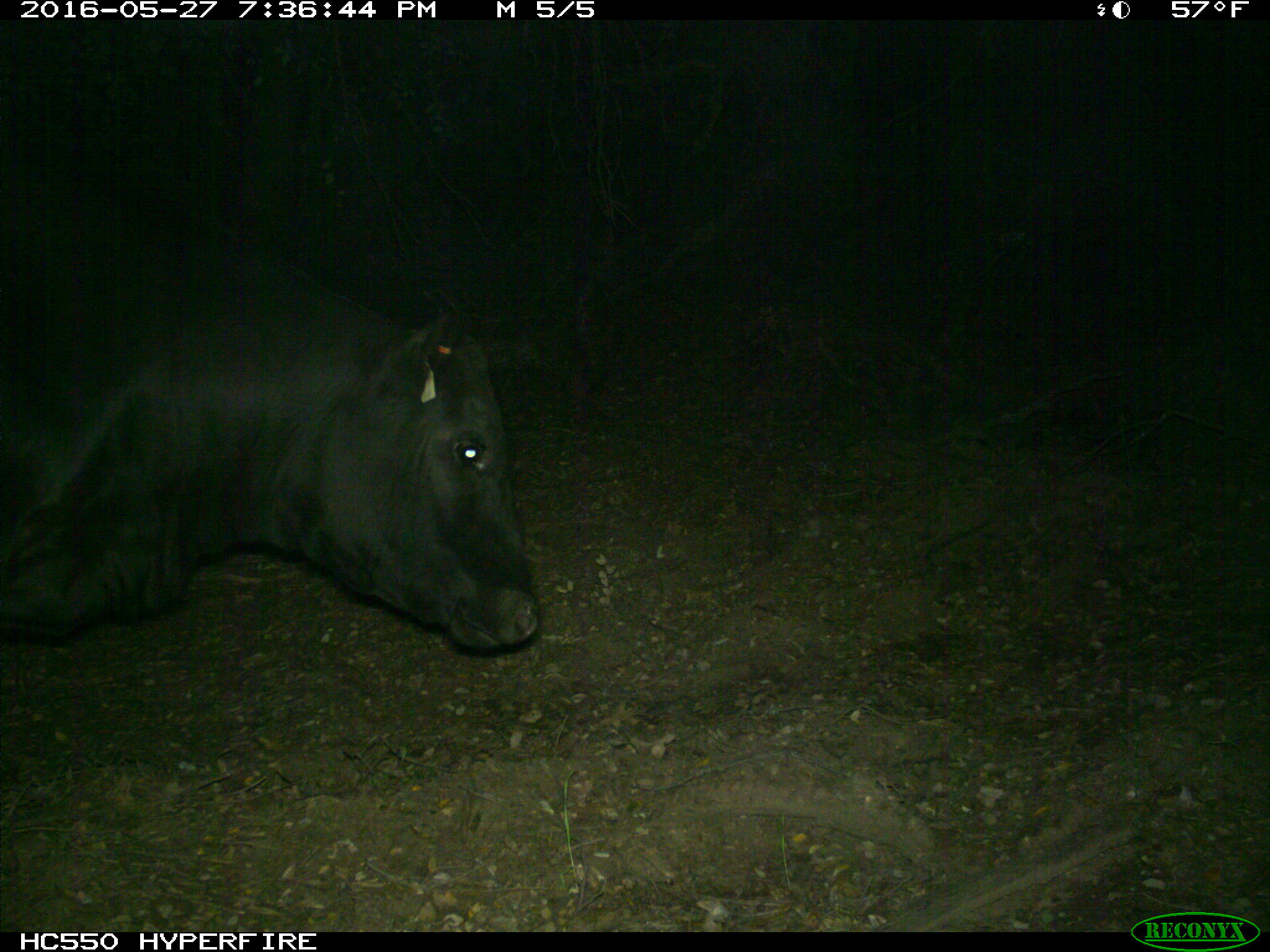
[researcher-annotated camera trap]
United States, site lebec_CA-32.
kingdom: Animalia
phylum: Chordata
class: Mammalia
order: Artiodactyla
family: Bovidae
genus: Bos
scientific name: Bos taurus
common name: domestic cow